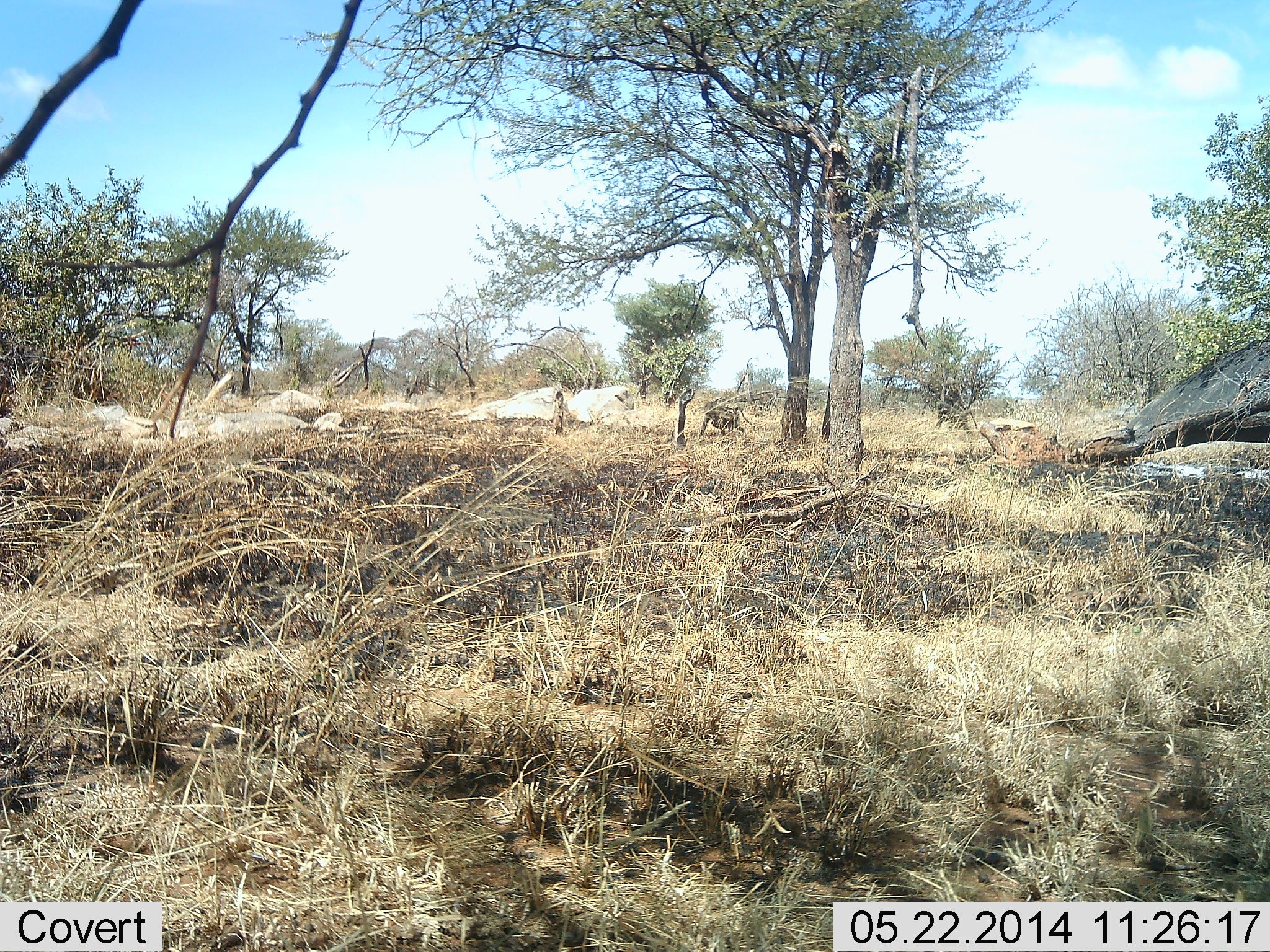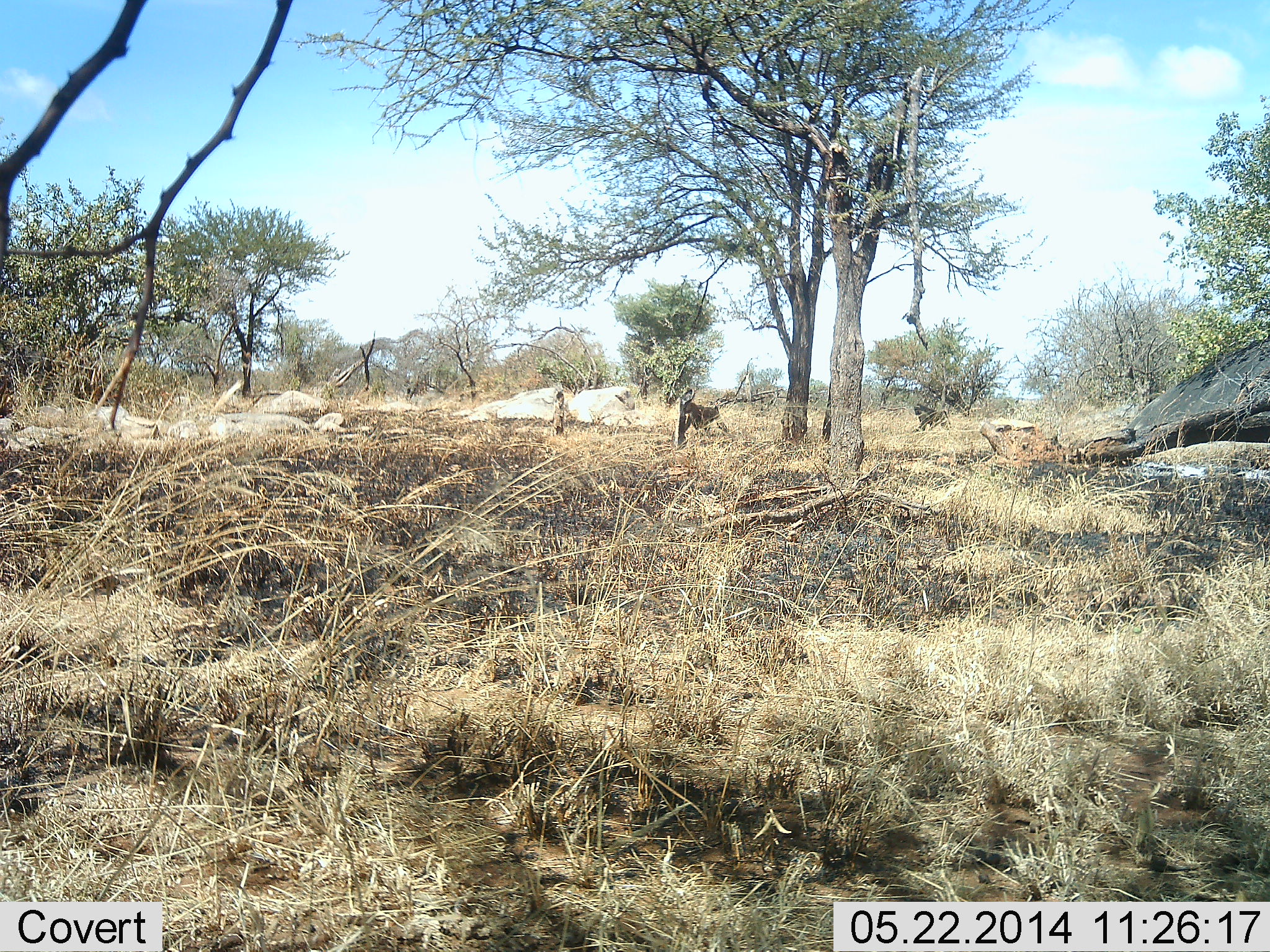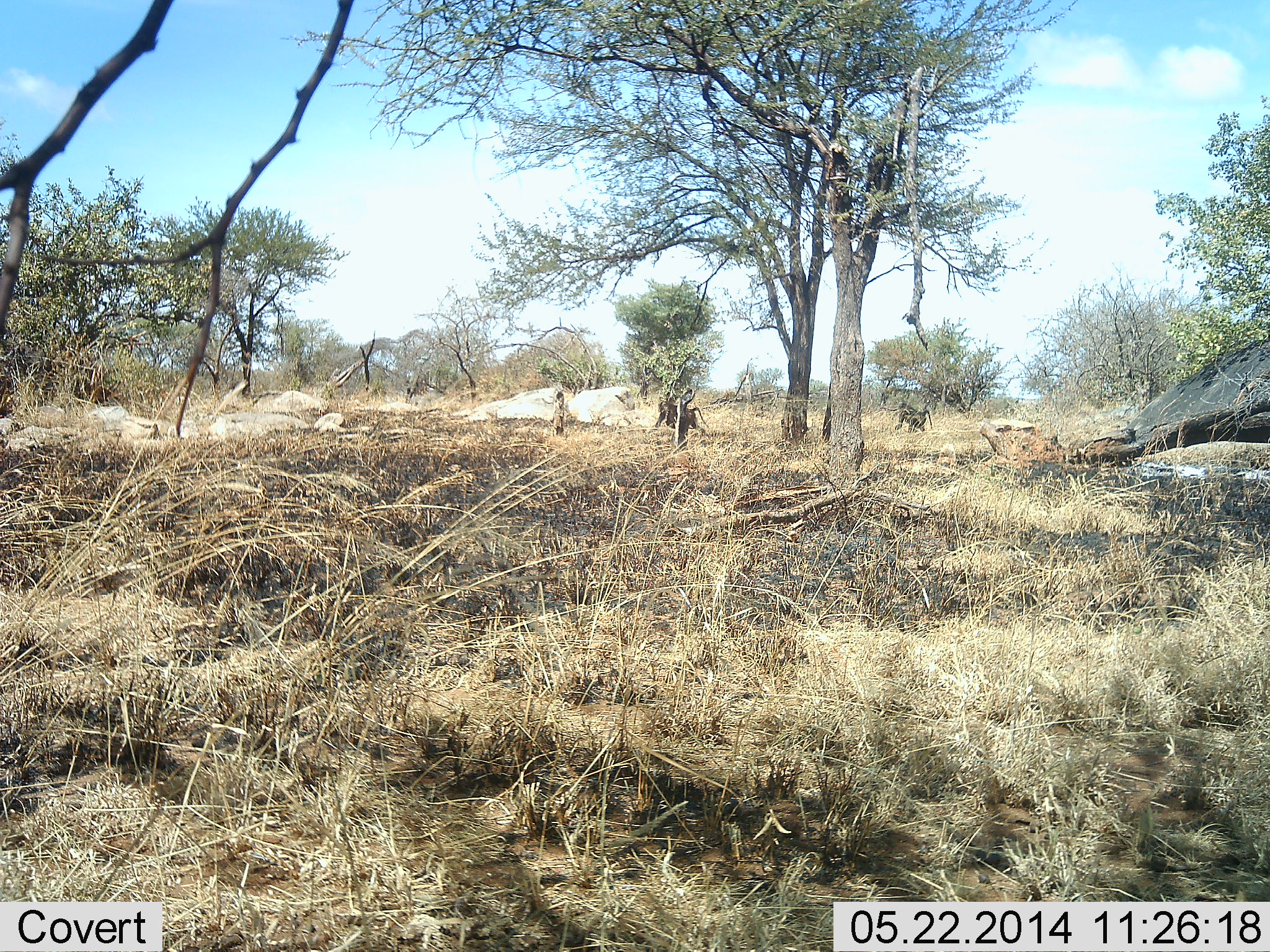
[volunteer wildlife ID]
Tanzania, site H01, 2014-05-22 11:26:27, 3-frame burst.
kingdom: Animalia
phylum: Chordata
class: Mammalia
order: Primates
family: Cercopithecidae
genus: Papio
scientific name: Papio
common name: baboon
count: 2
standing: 0%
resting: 0%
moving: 100%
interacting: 0%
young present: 0%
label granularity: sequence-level